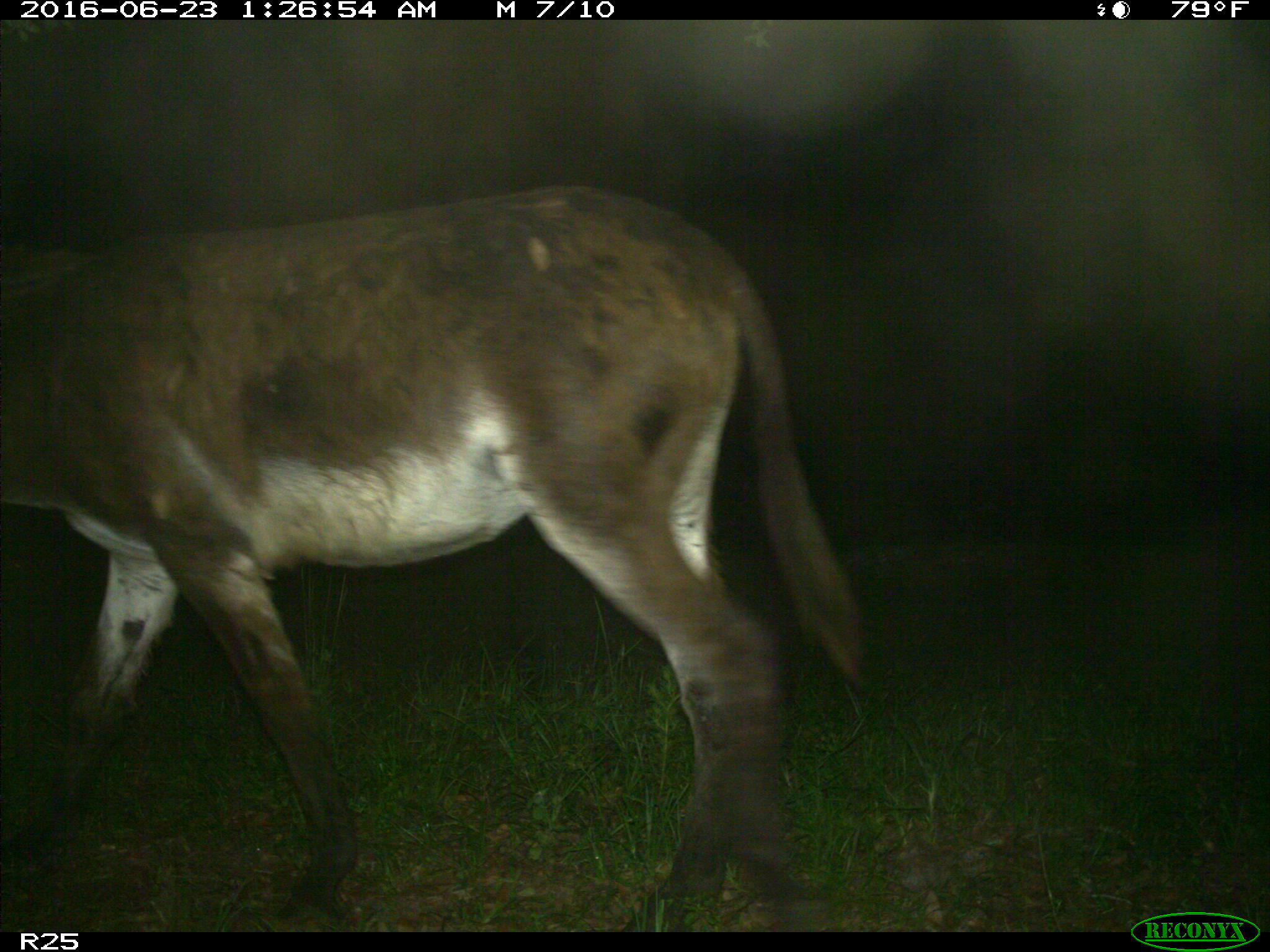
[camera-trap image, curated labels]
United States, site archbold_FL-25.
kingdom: Animalia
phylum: Chordata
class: Mammalia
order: Artiodactyla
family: Bovidae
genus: Bos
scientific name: Bos taurus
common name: domestic cow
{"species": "Bos taurus (domestic cow)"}